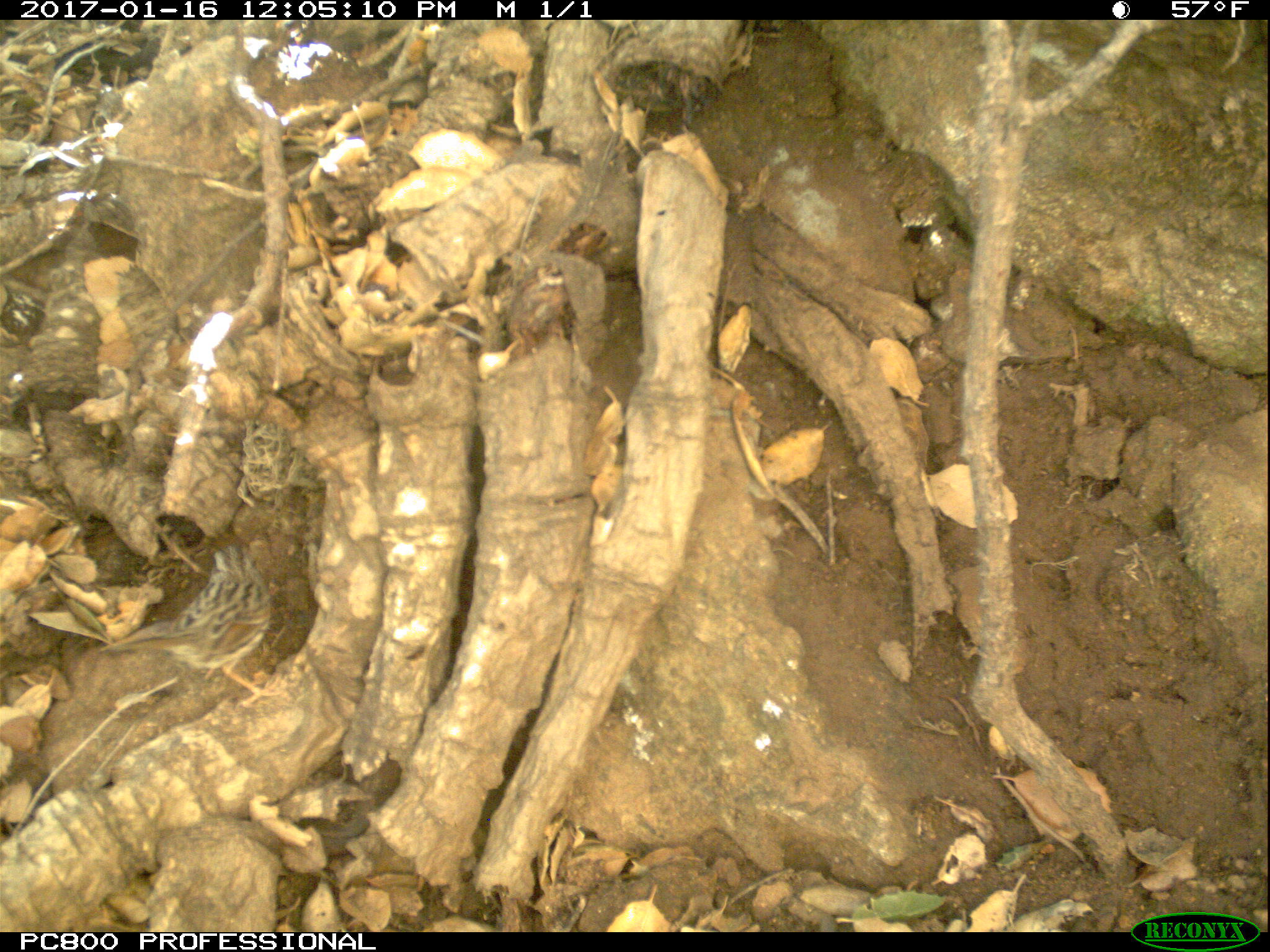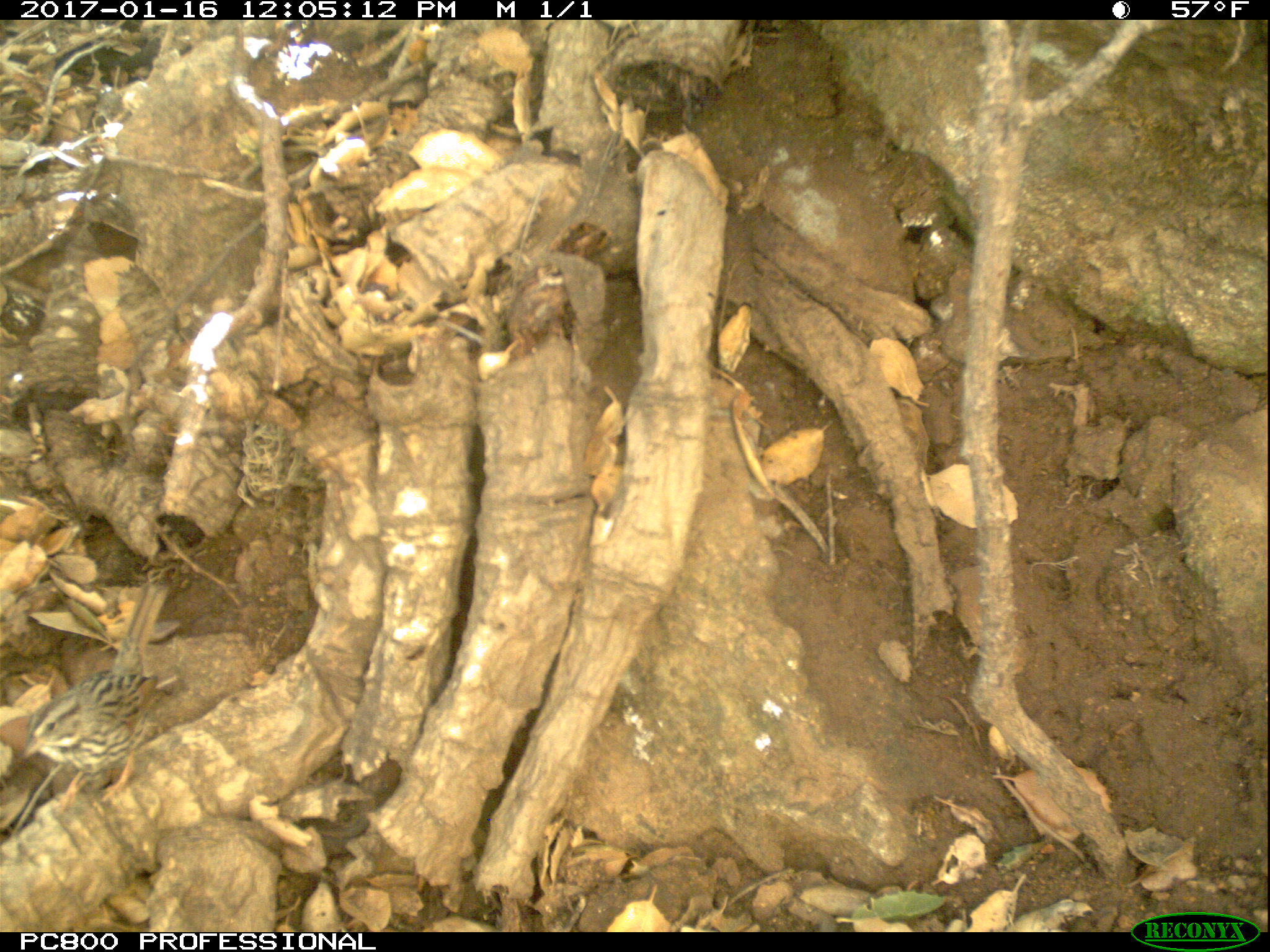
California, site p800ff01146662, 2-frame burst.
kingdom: Animalia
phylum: Chordata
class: Aves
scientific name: Aves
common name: bird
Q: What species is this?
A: Bird (Aves).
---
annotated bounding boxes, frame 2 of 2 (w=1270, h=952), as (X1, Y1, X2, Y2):
bird: (20, 583, 171, 818)